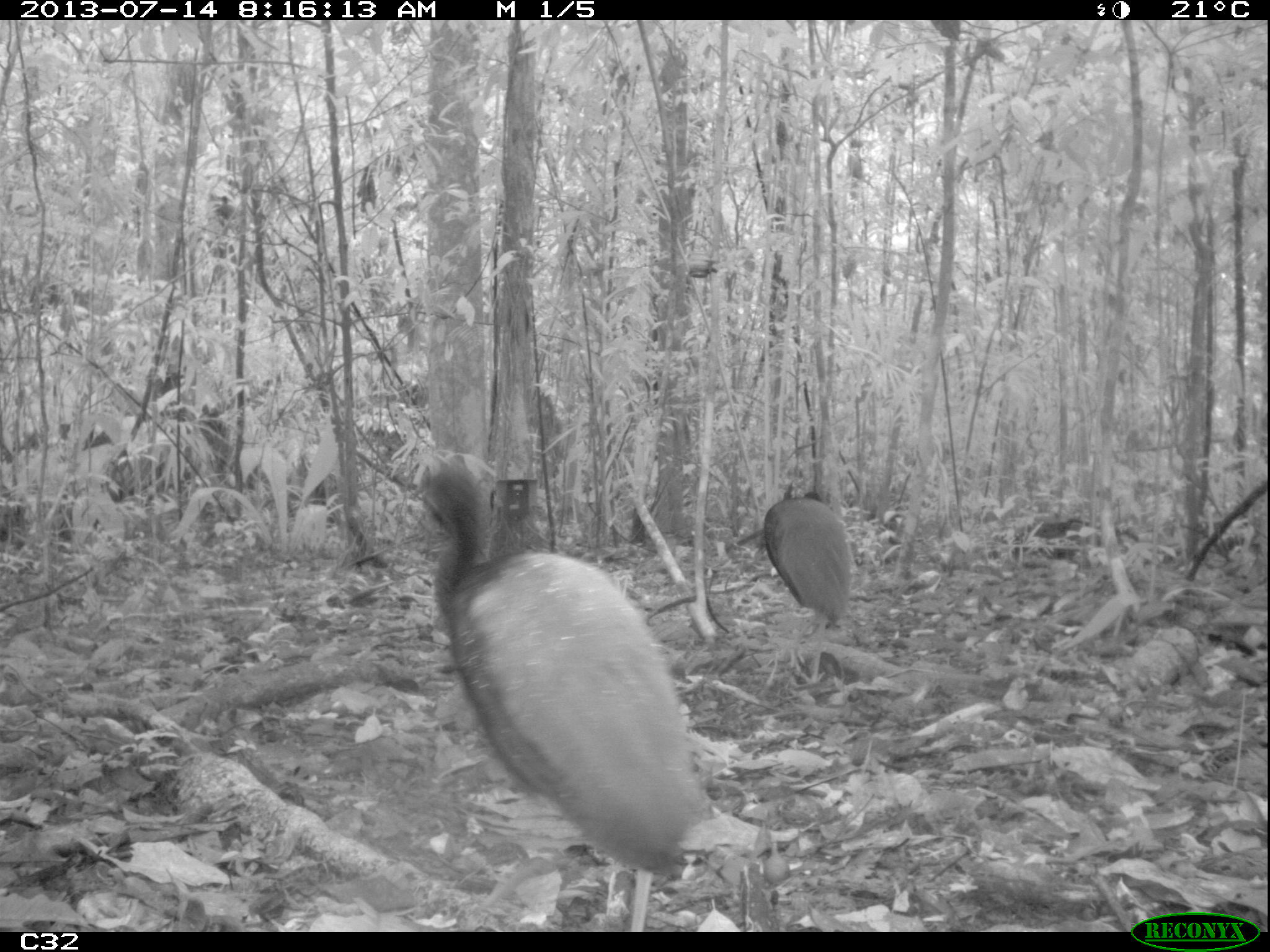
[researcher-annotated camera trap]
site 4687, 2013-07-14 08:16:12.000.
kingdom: Animalia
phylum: Chordata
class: Aves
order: Gruiformes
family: Psophiidae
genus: Psophia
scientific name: Psophia crepitans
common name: gray-winged trumpeter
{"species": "Psophia crepitans (gray-winged trumpeter)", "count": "3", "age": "adult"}